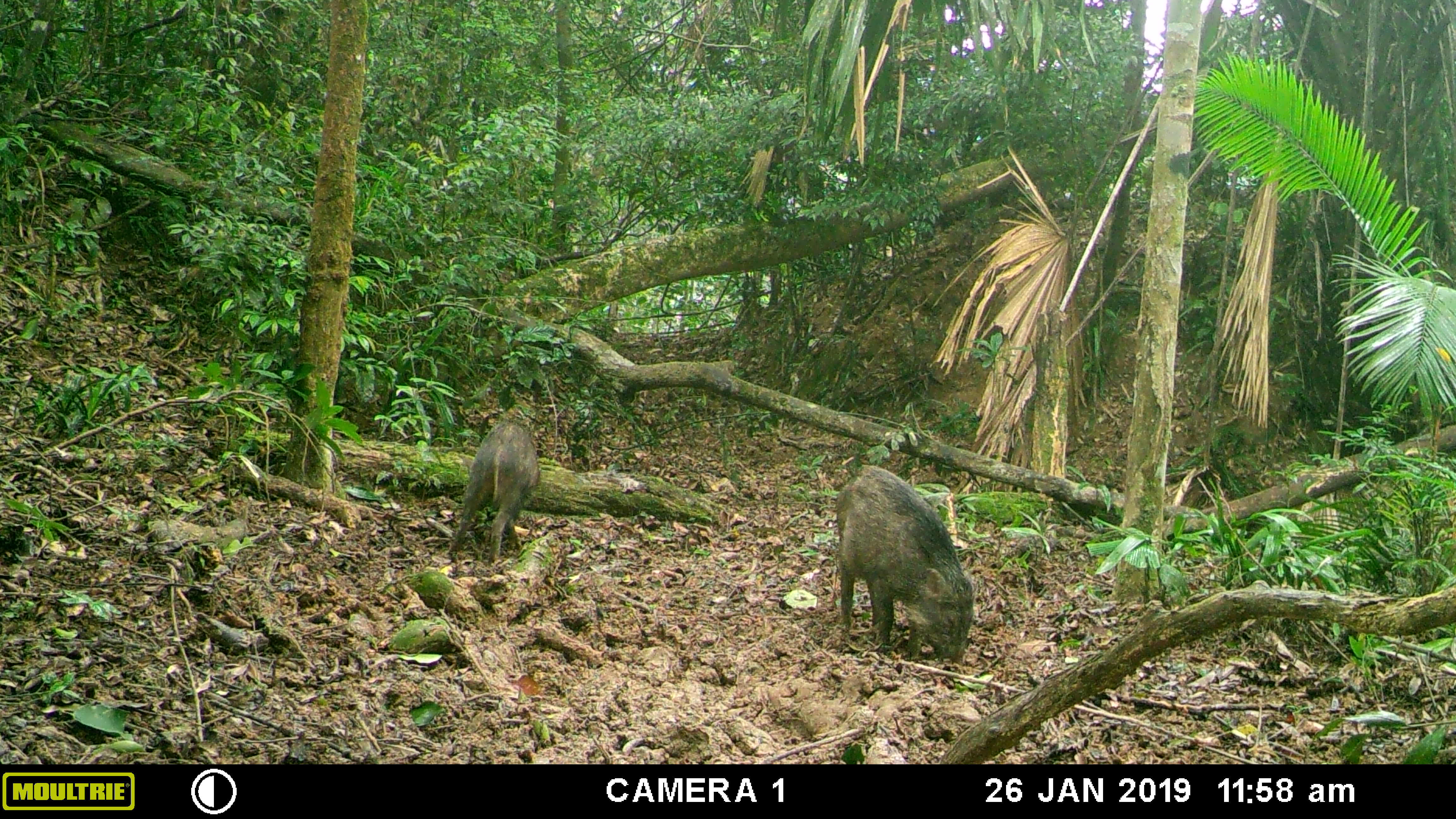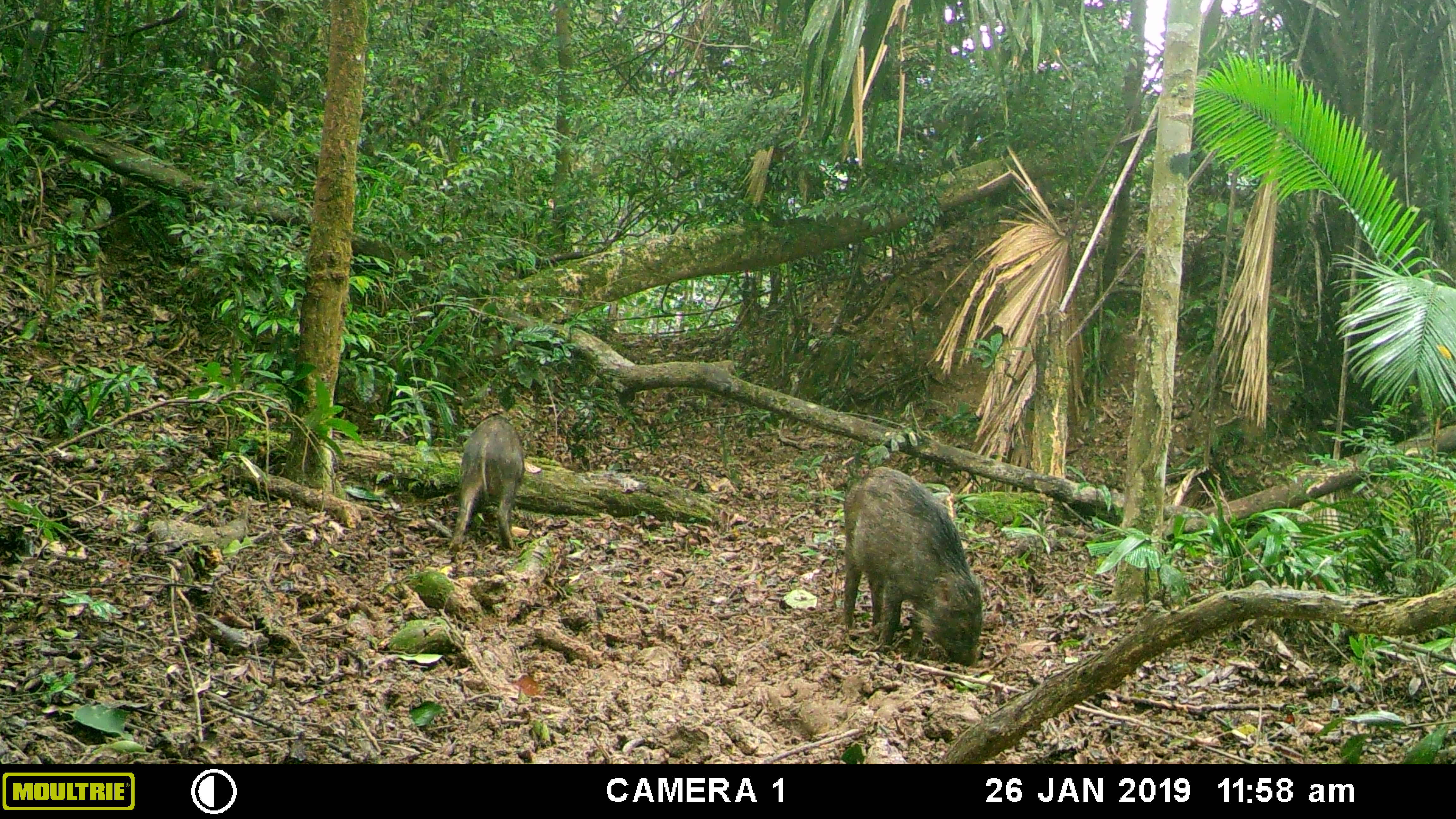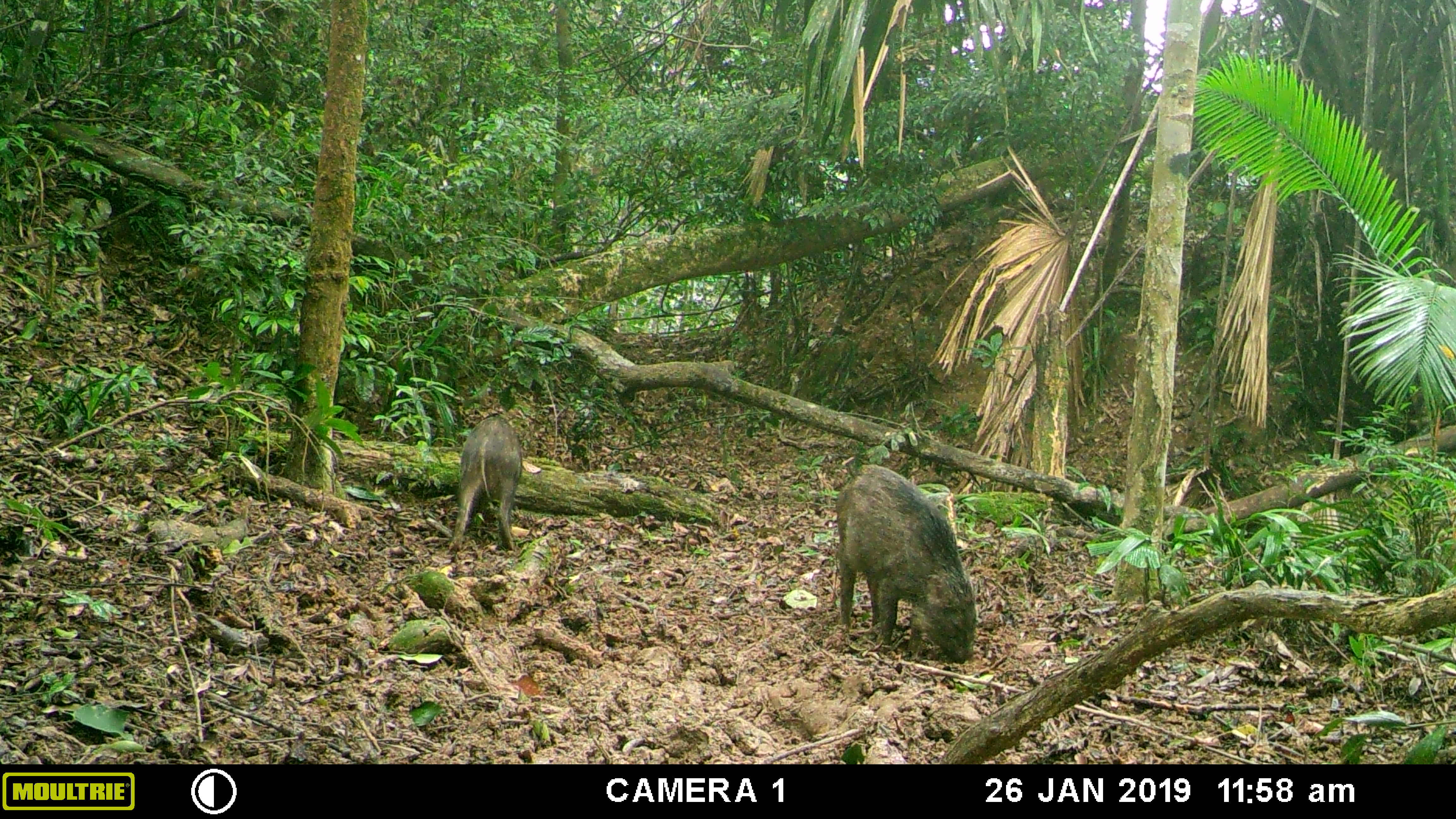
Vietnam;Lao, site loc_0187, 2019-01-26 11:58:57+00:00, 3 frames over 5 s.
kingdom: Animalia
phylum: Chordata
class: Mammalia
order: Artiodactyla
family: Suidae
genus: Sus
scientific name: Sus scrofa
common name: eurasian wild pig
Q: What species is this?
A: Eurasian wild pig (Sus scrofa).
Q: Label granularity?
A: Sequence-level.